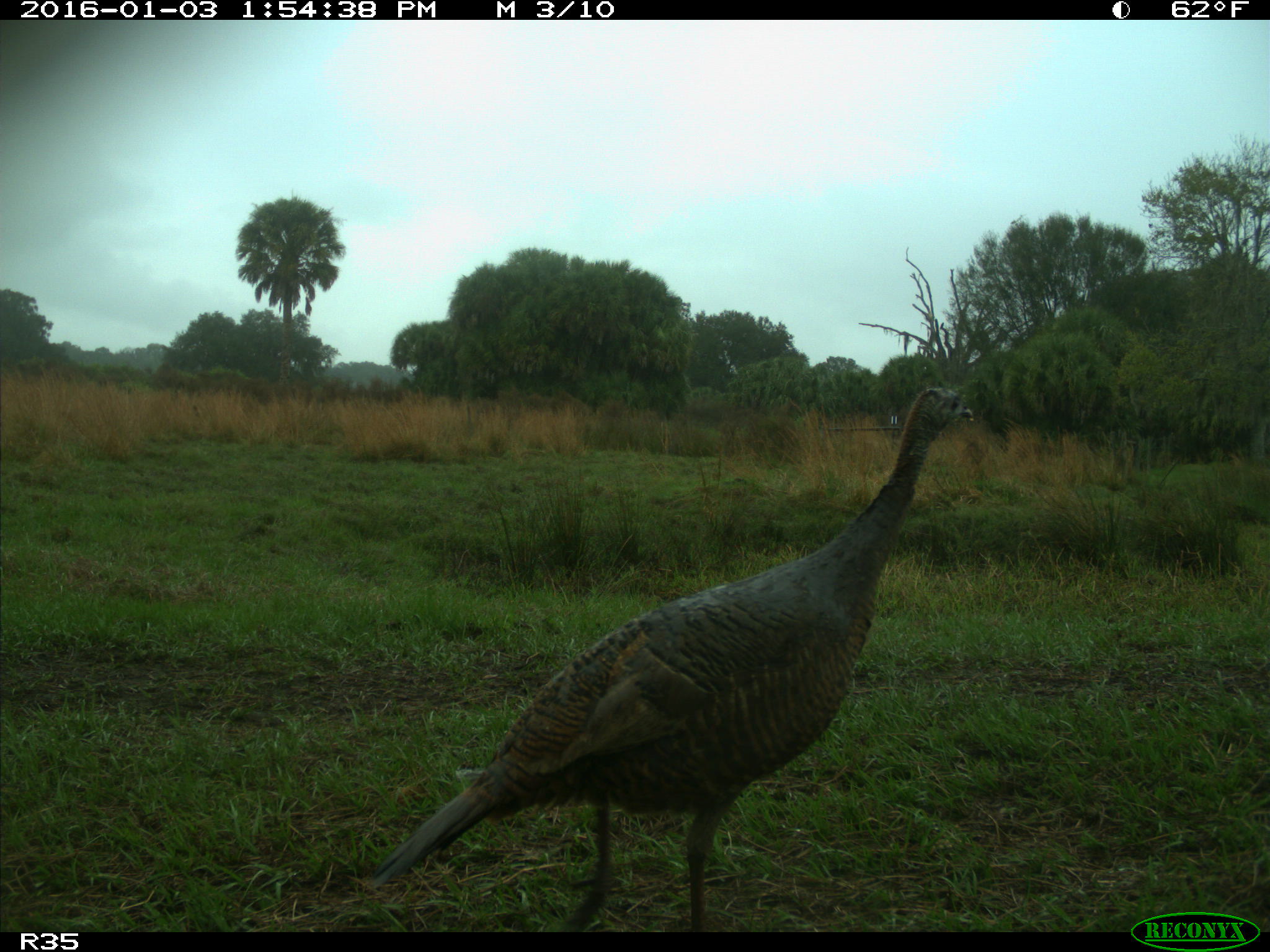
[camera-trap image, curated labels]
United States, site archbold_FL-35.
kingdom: Animalia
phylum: Chordata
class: Aves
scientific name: Aves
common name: birds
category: unidentified bird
Unidentified bird (birds) (Aves).